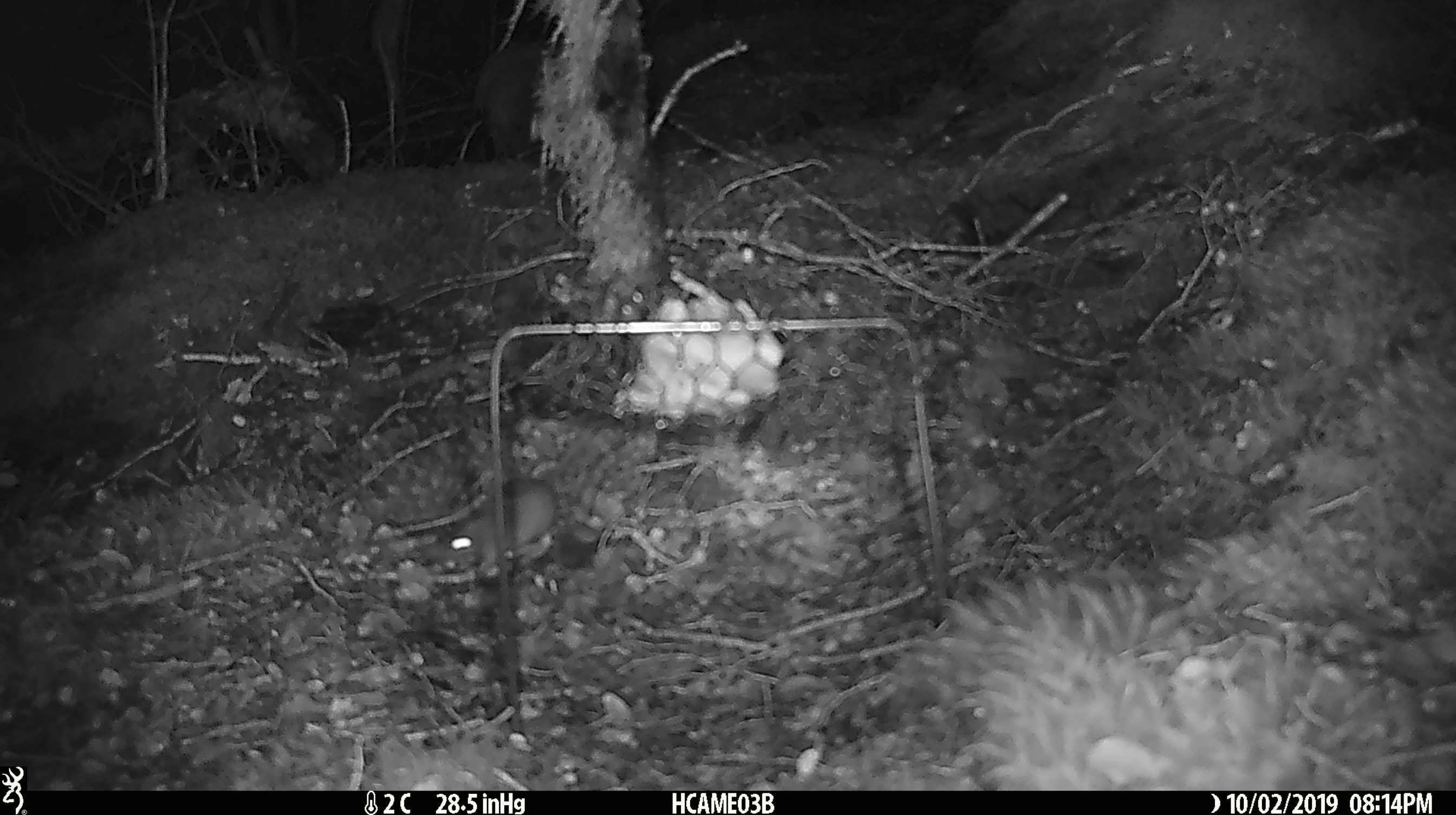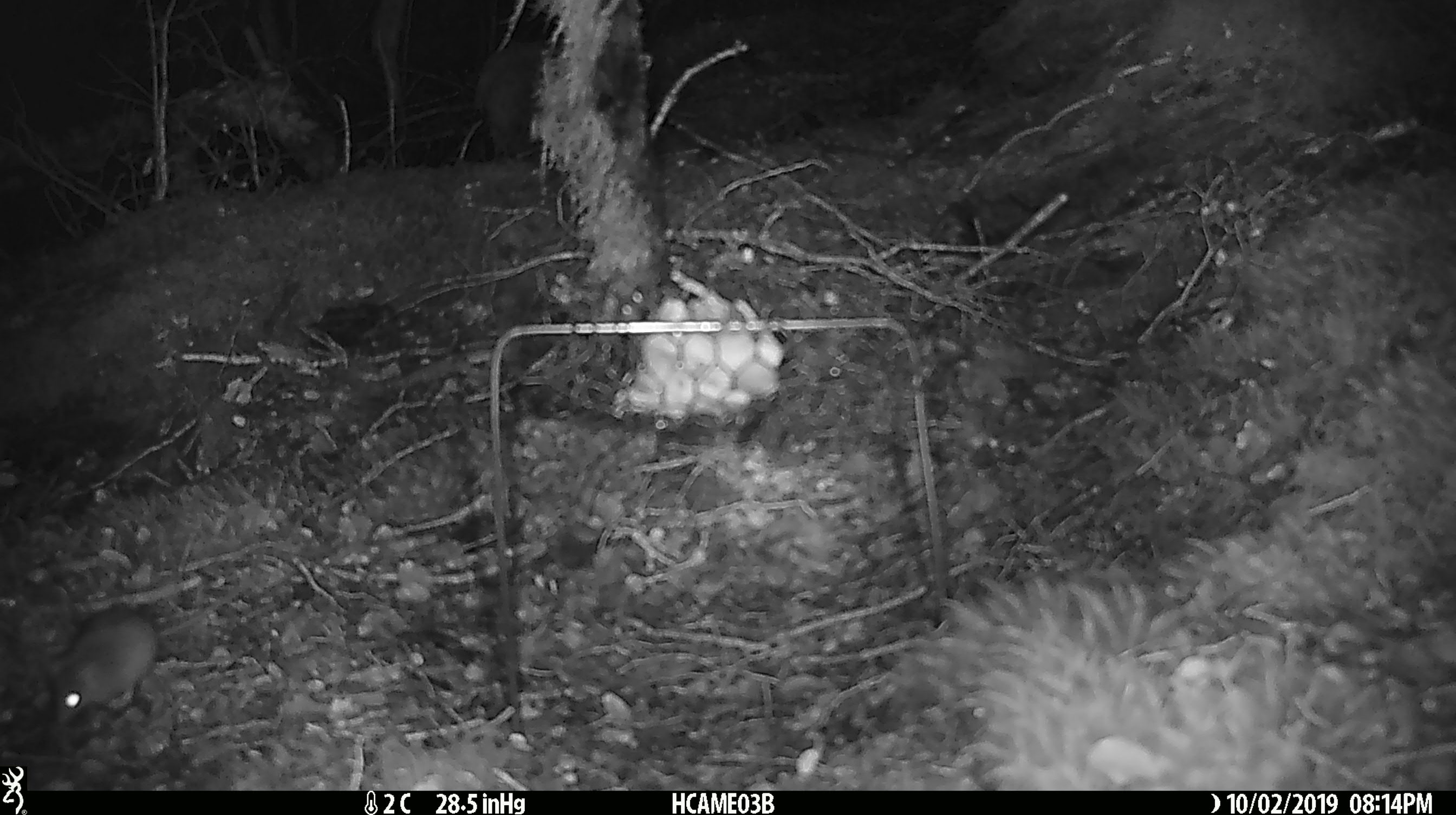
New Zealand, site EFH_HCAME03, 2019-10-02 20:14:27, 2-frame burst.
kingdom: Animalia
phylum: Chordata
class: Mammalia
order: Rodentia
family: Muridae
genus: Mus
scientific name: Mus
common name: mouse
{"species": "mouse (Mus)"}